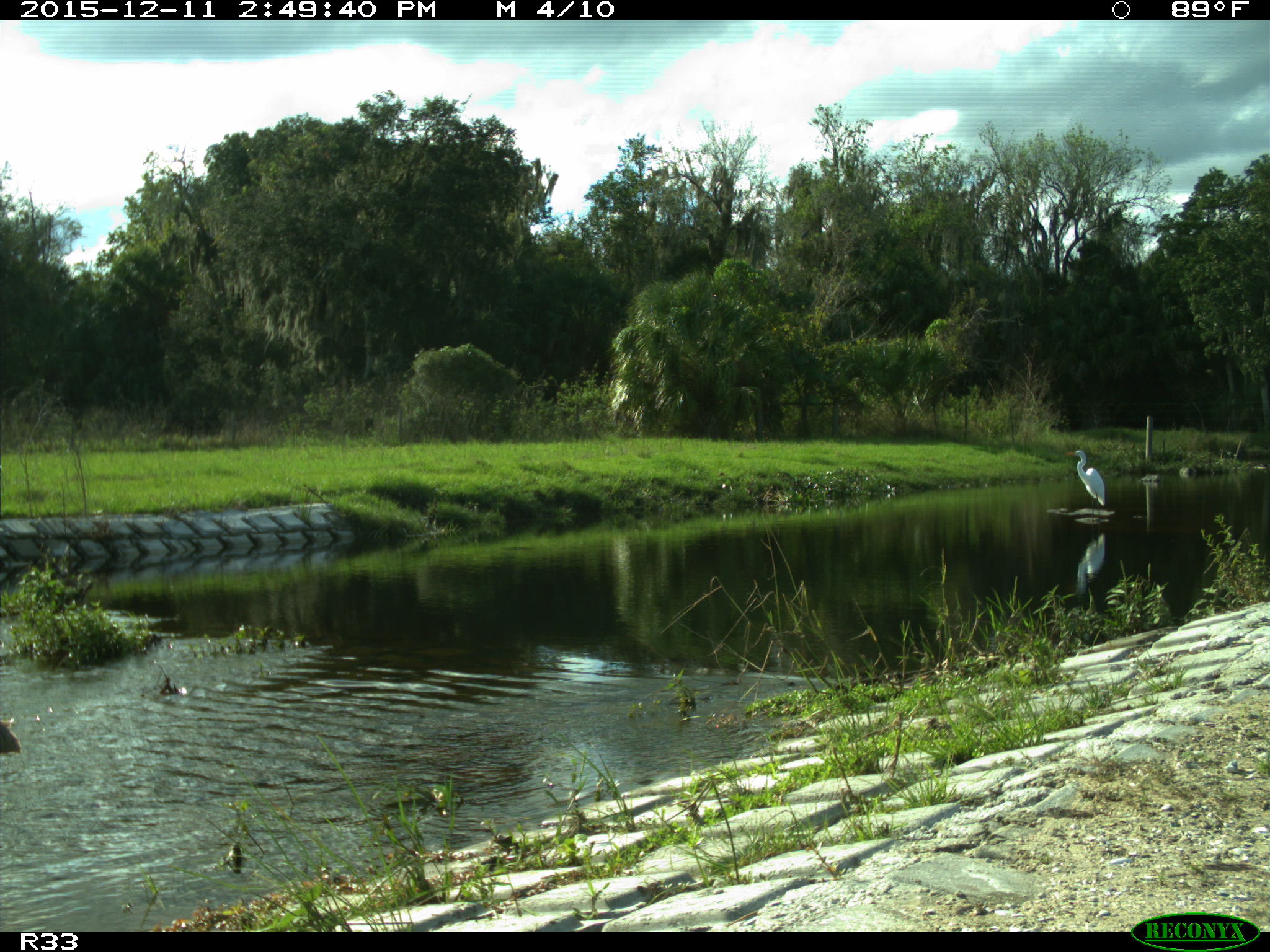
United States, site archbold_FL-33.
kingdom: Animalia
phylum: Chordata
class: Aves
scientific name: Aves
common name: birds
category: unidentified bird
Unidentified bird (birds) (Aves).